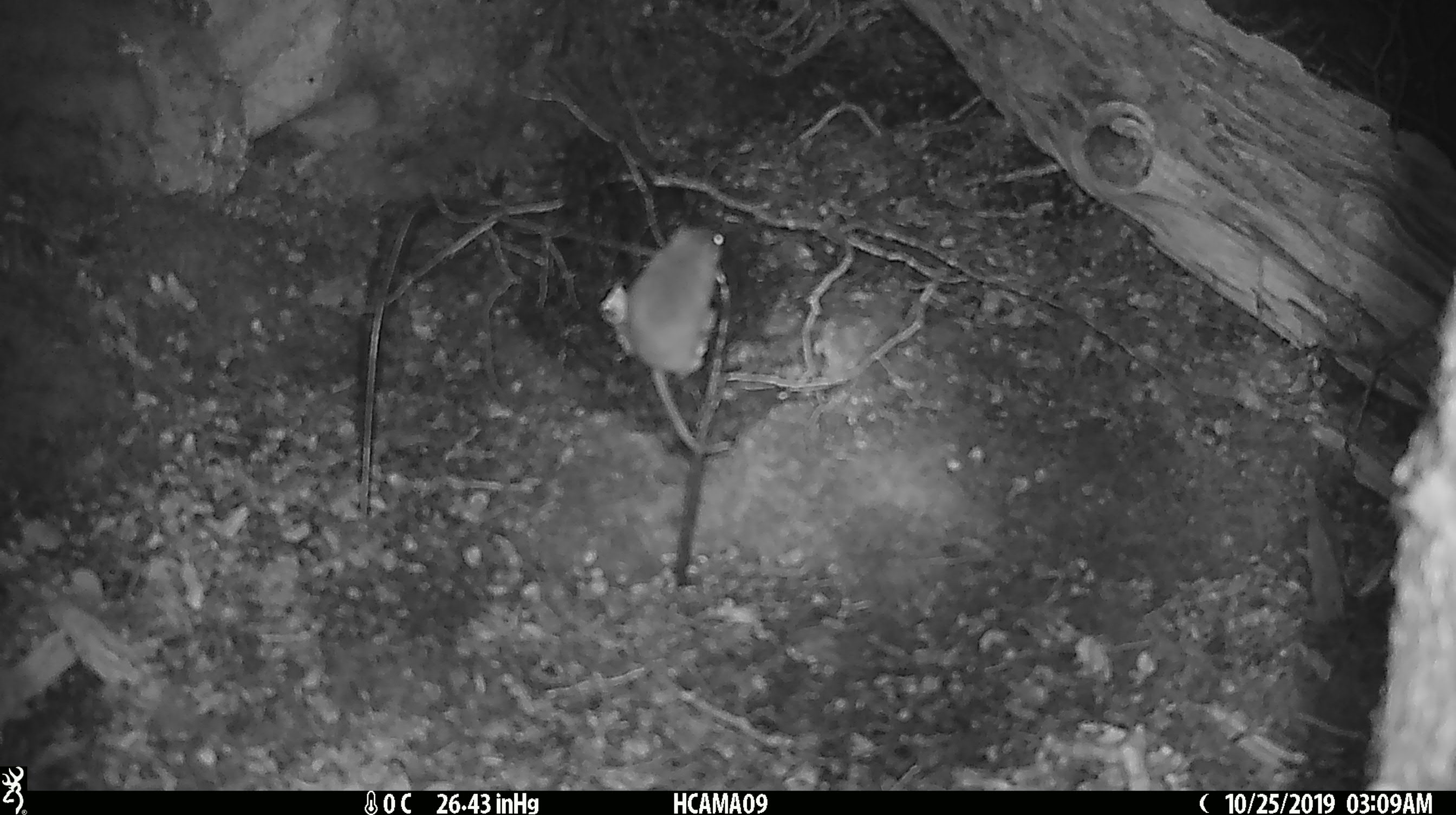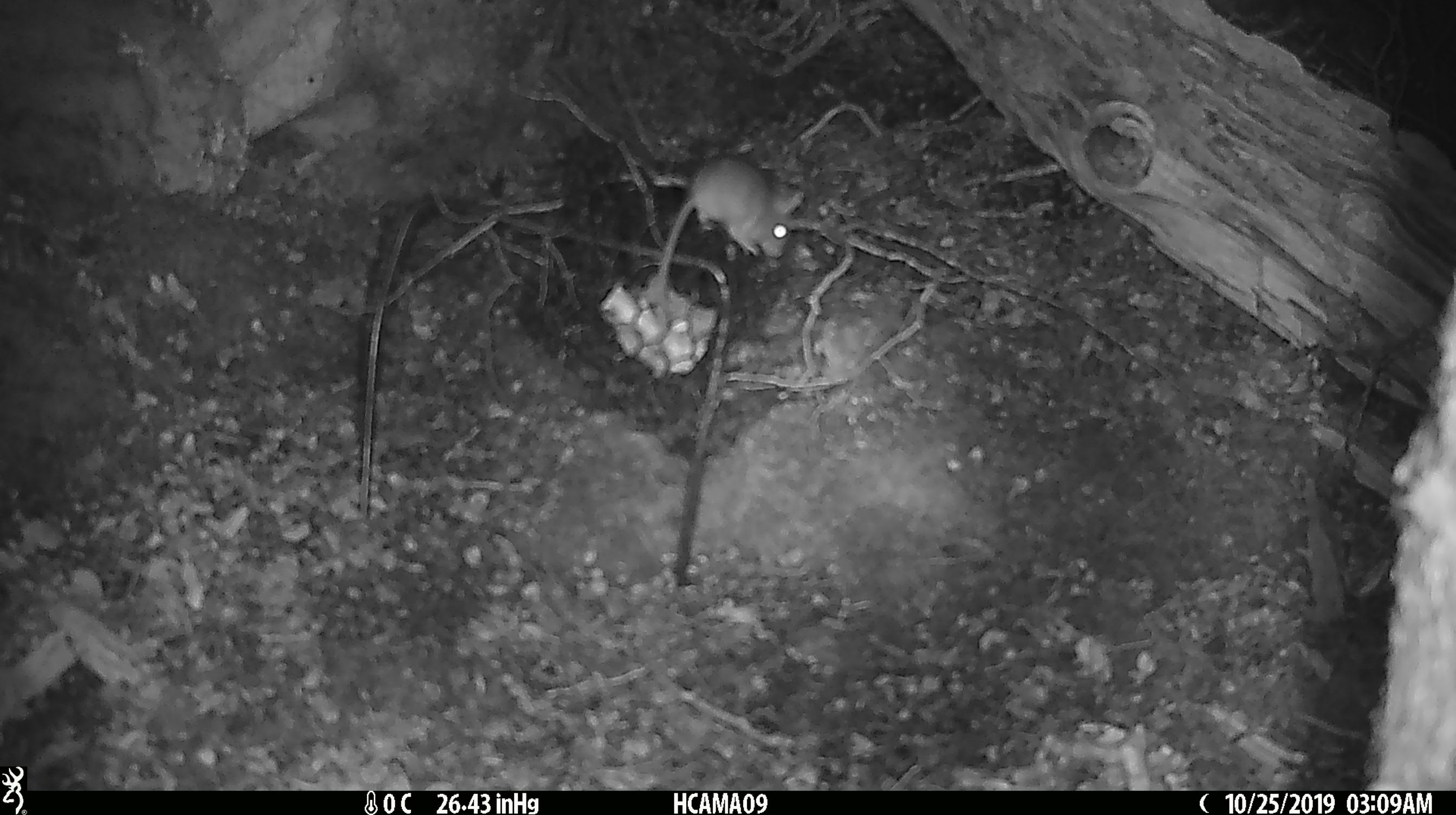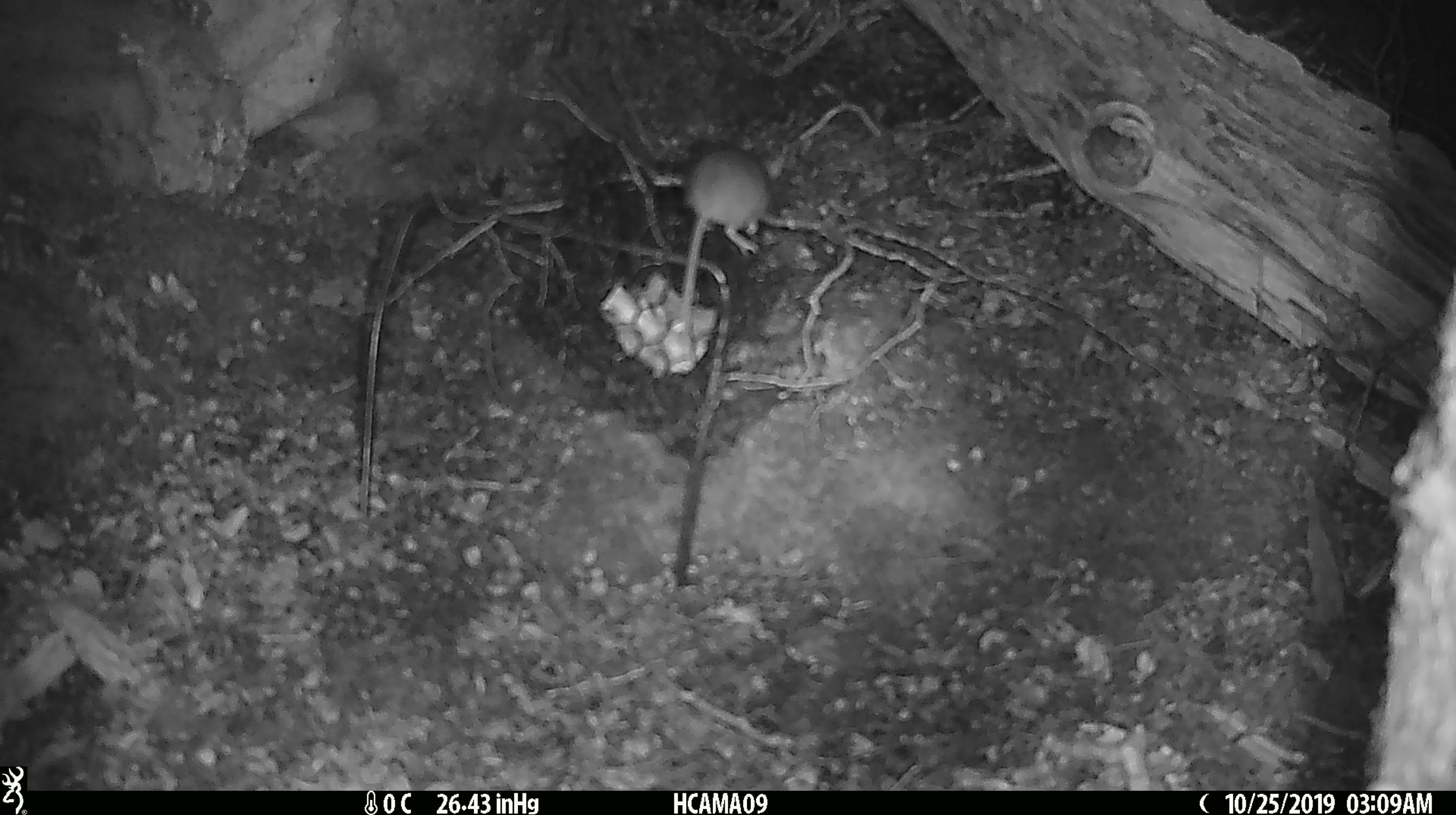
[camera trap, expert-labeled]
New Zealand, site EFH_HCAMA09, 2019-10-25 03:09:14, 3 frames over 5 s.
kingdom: Animalia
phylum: Chordata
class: Mammalia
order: Rodentia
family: Muridae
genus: Mus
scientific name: Mus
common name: mouse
Mouse (Mus).